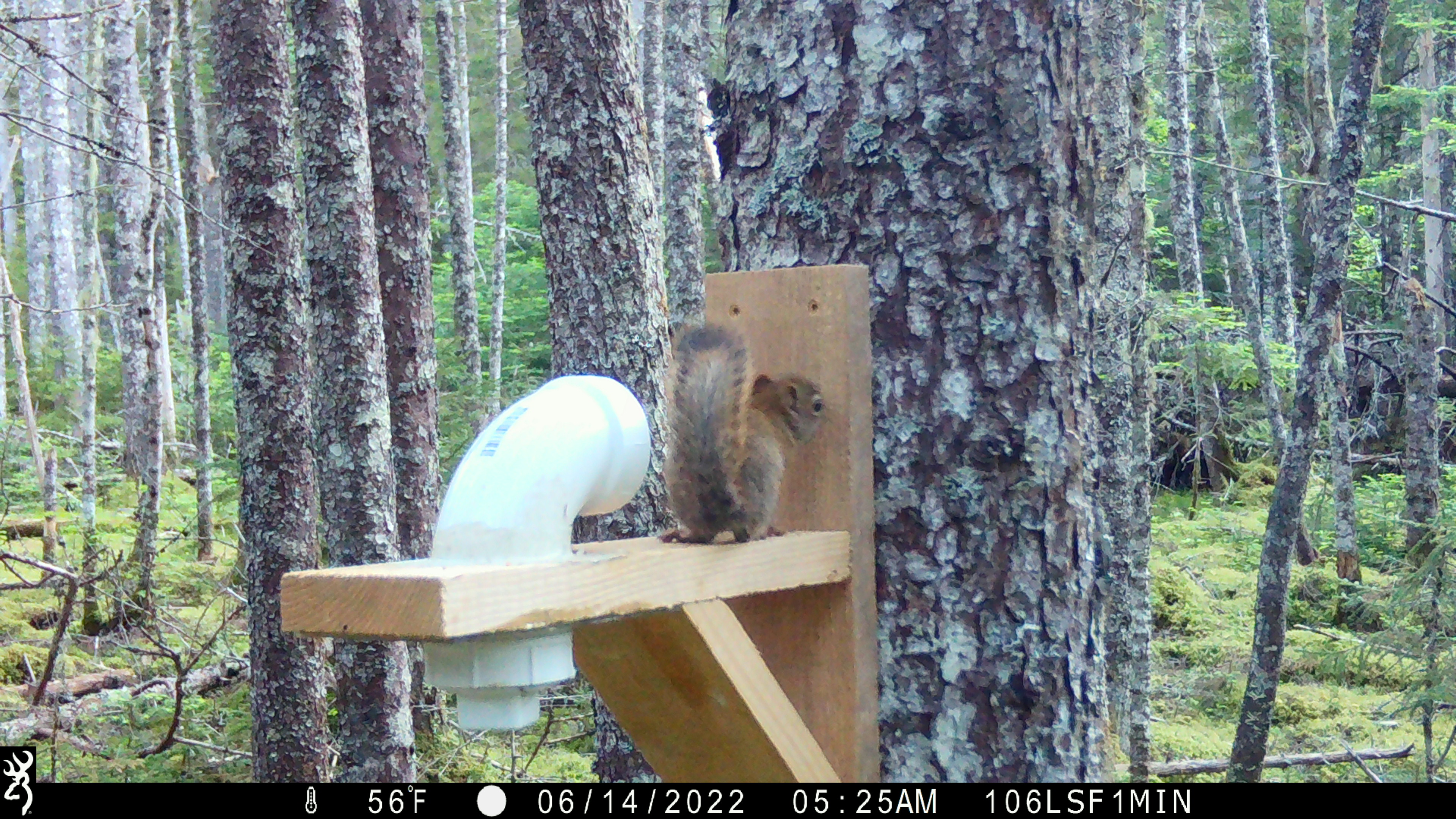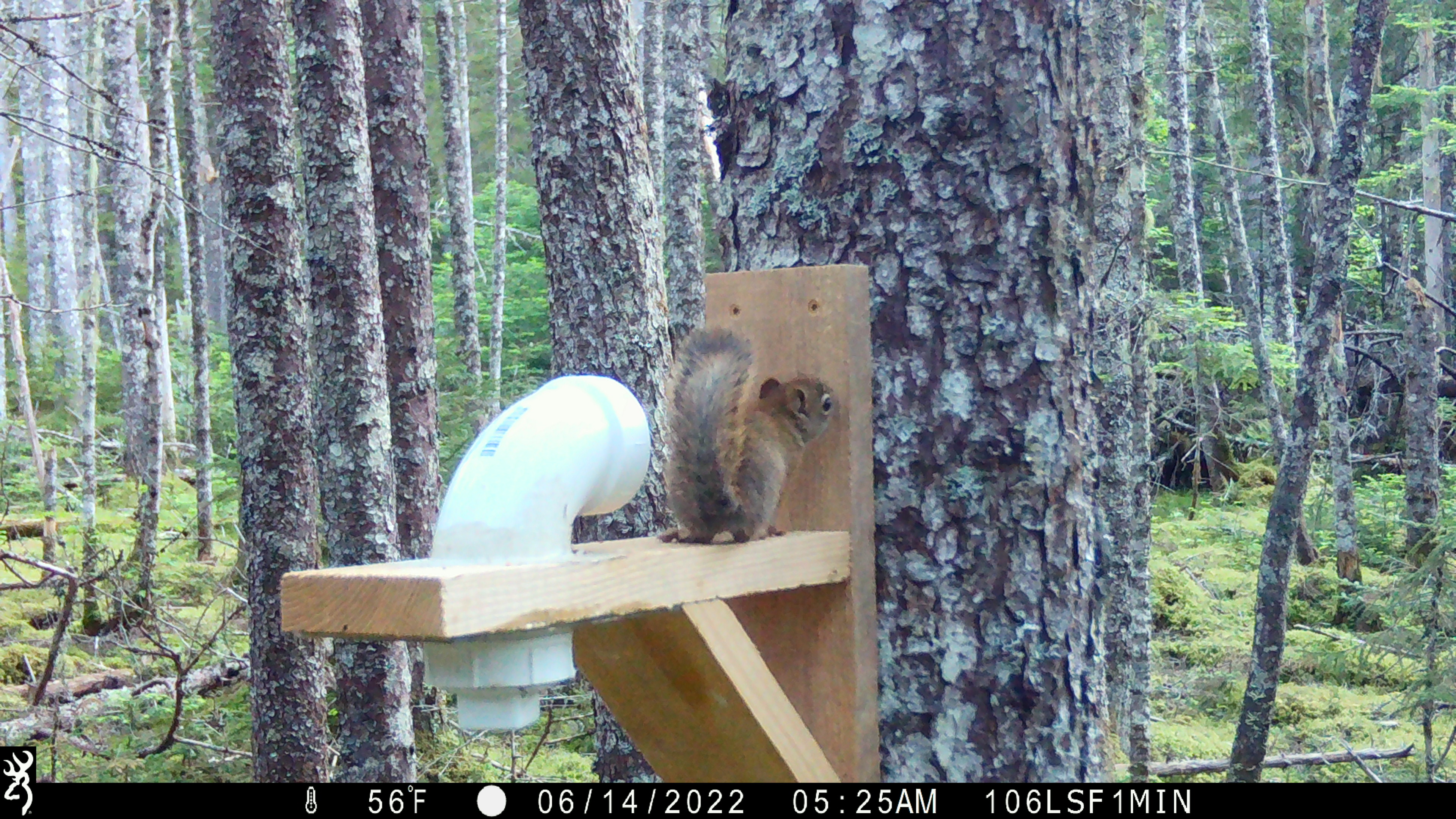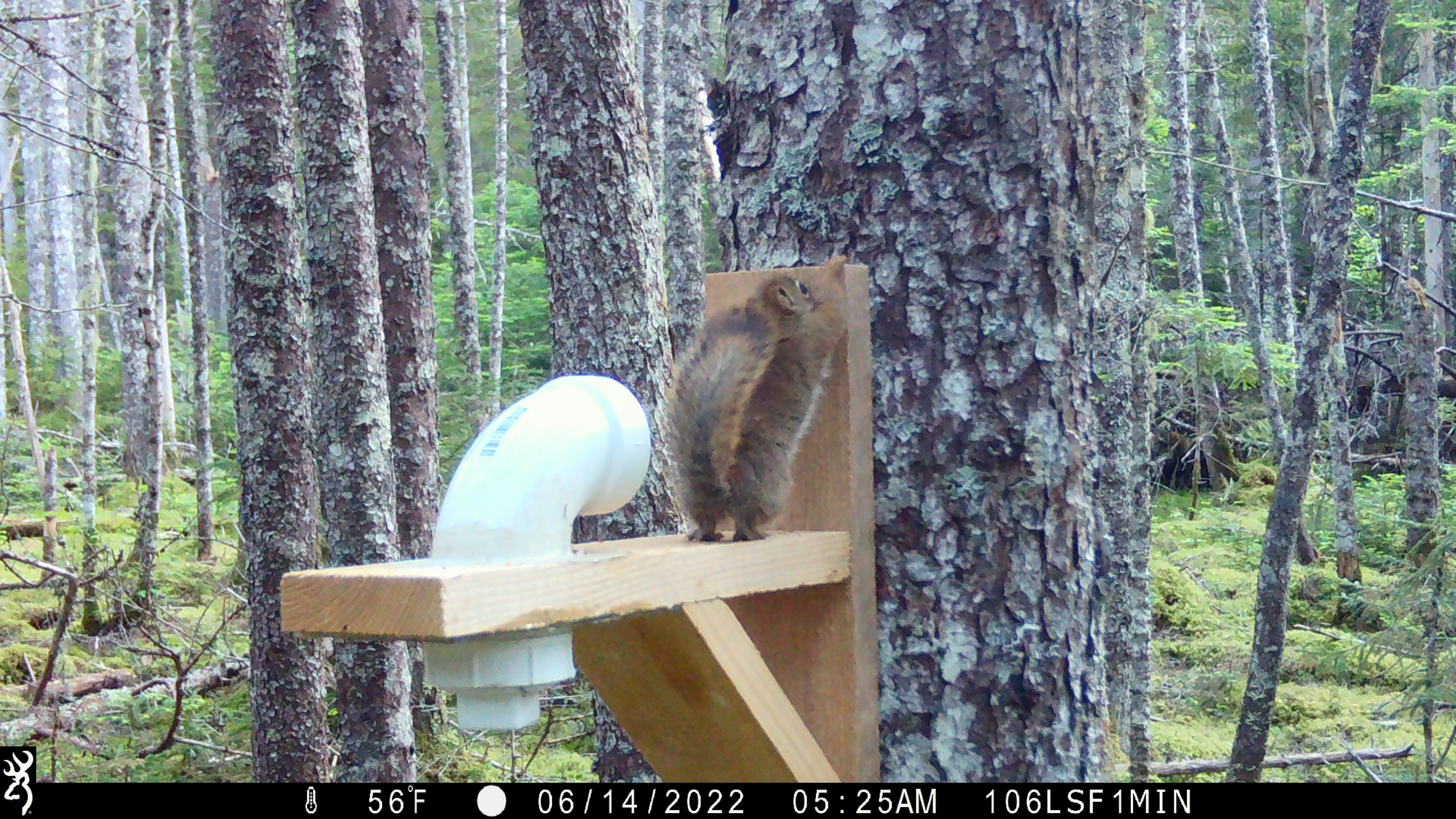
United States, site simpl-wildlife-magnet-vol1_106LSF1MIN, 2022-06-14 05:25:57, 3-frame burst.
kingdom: Animalia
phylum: Chordata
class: Mammalia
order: Rodentia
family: Sciuridae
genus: Tamiasciurus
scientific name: Tamiasciurus hudsonicus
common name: red squirrel